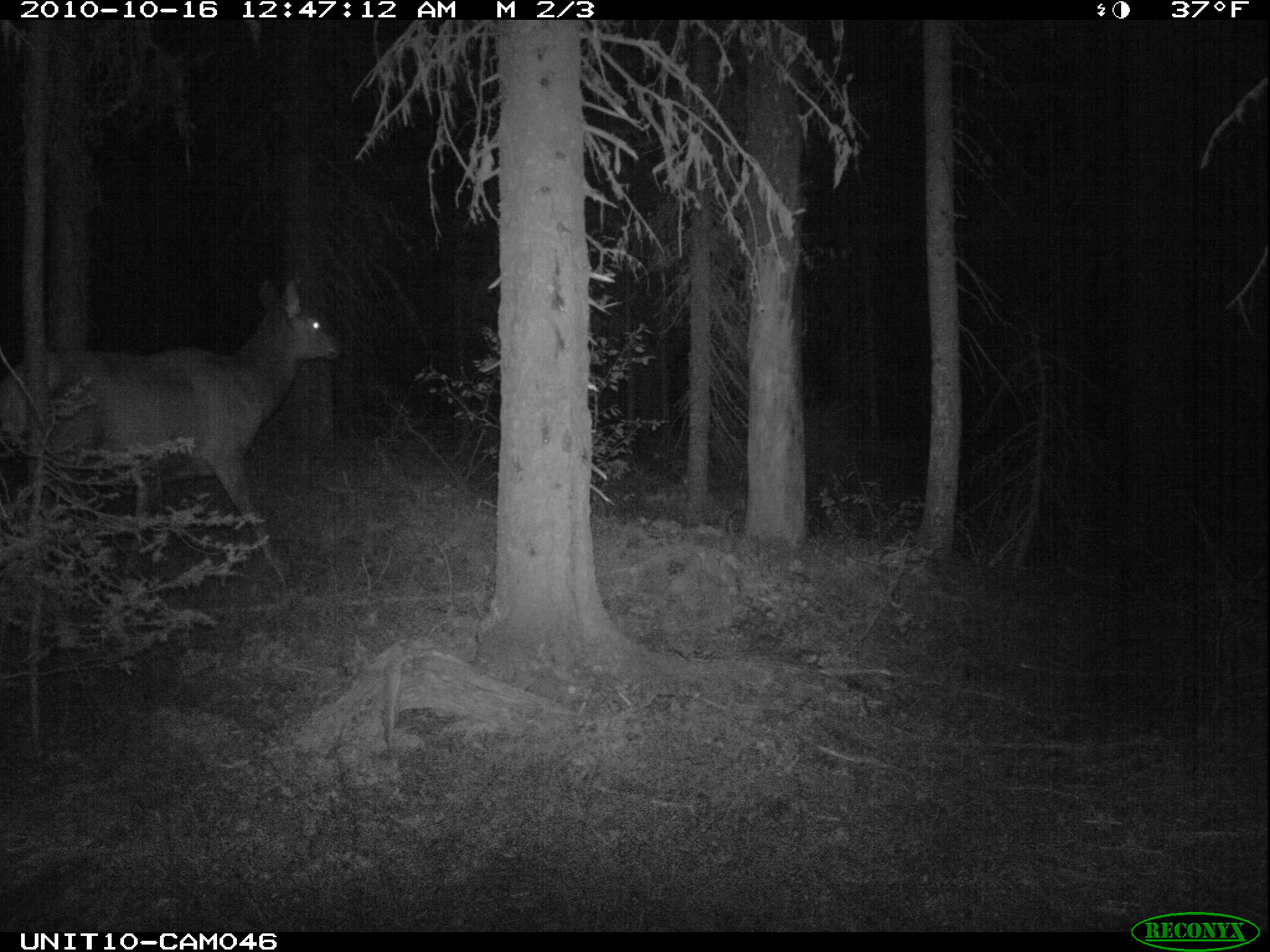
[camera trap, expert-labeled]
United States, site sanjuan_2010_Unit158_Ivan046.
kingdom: Animalia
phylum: Chordata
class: Mammalia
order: Artiodactyla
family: Cervidae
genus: Cervus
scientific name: Cervus elaphus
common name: red deer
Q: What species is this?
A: Cervus elaphus (red deer).